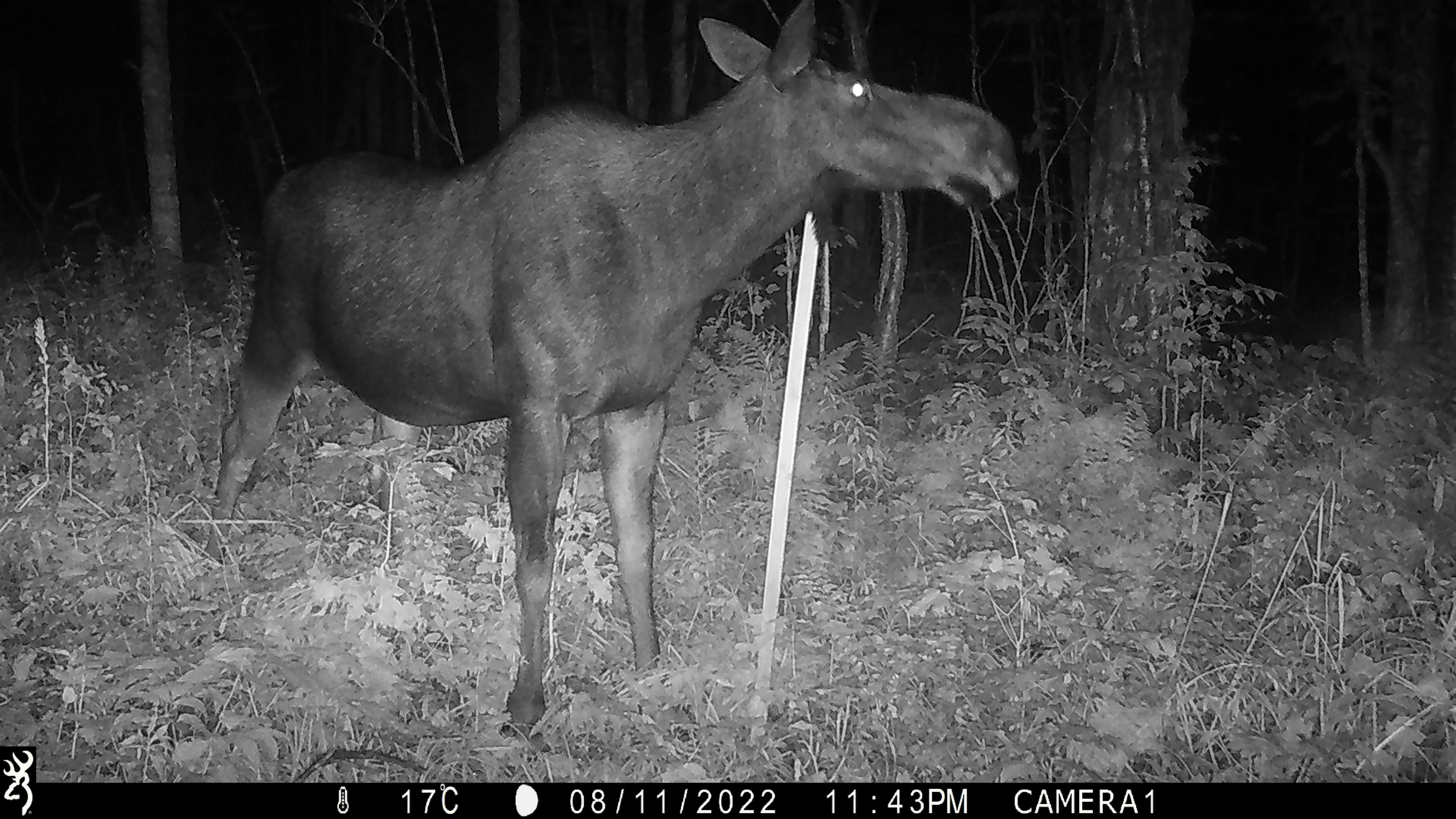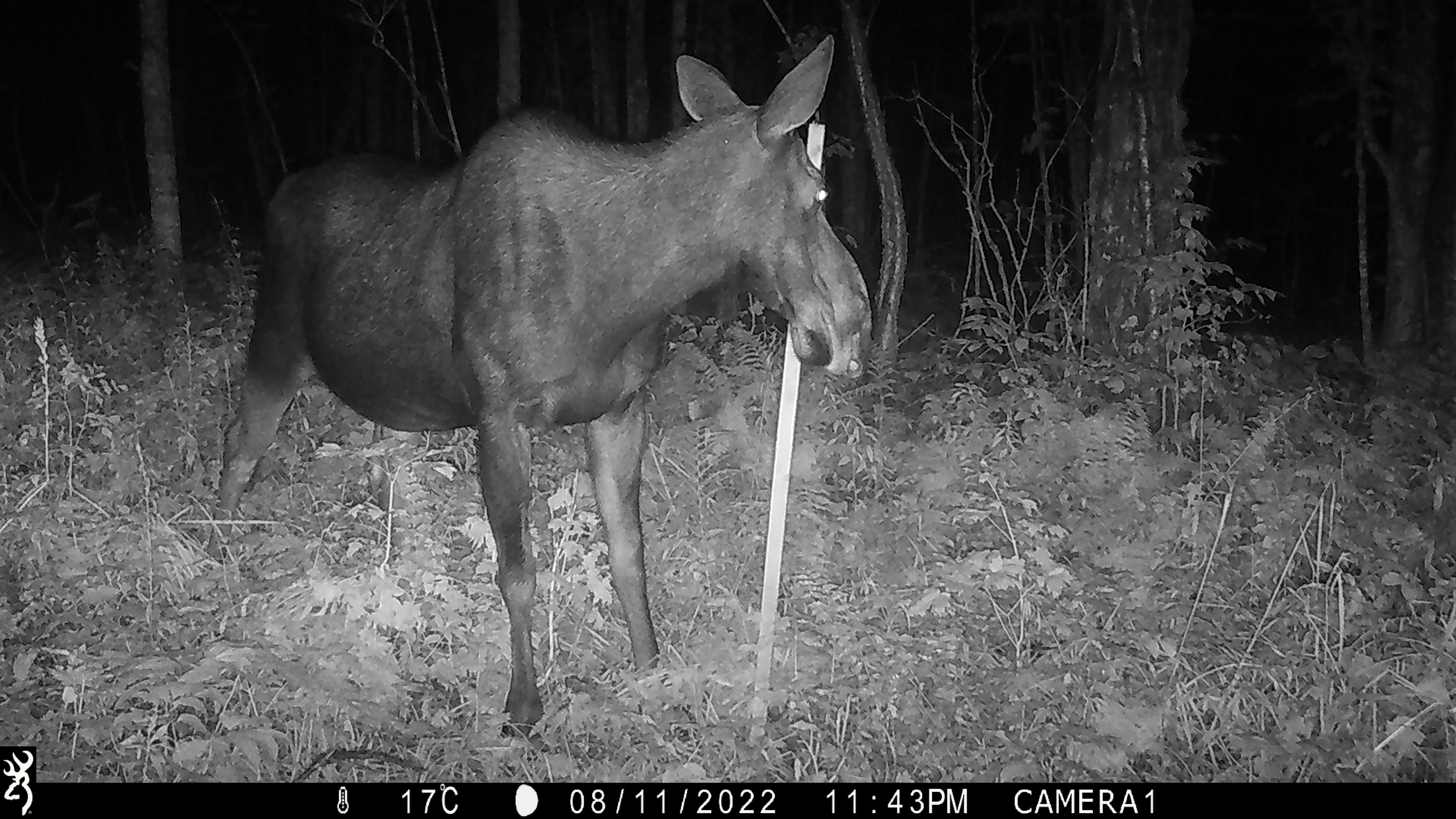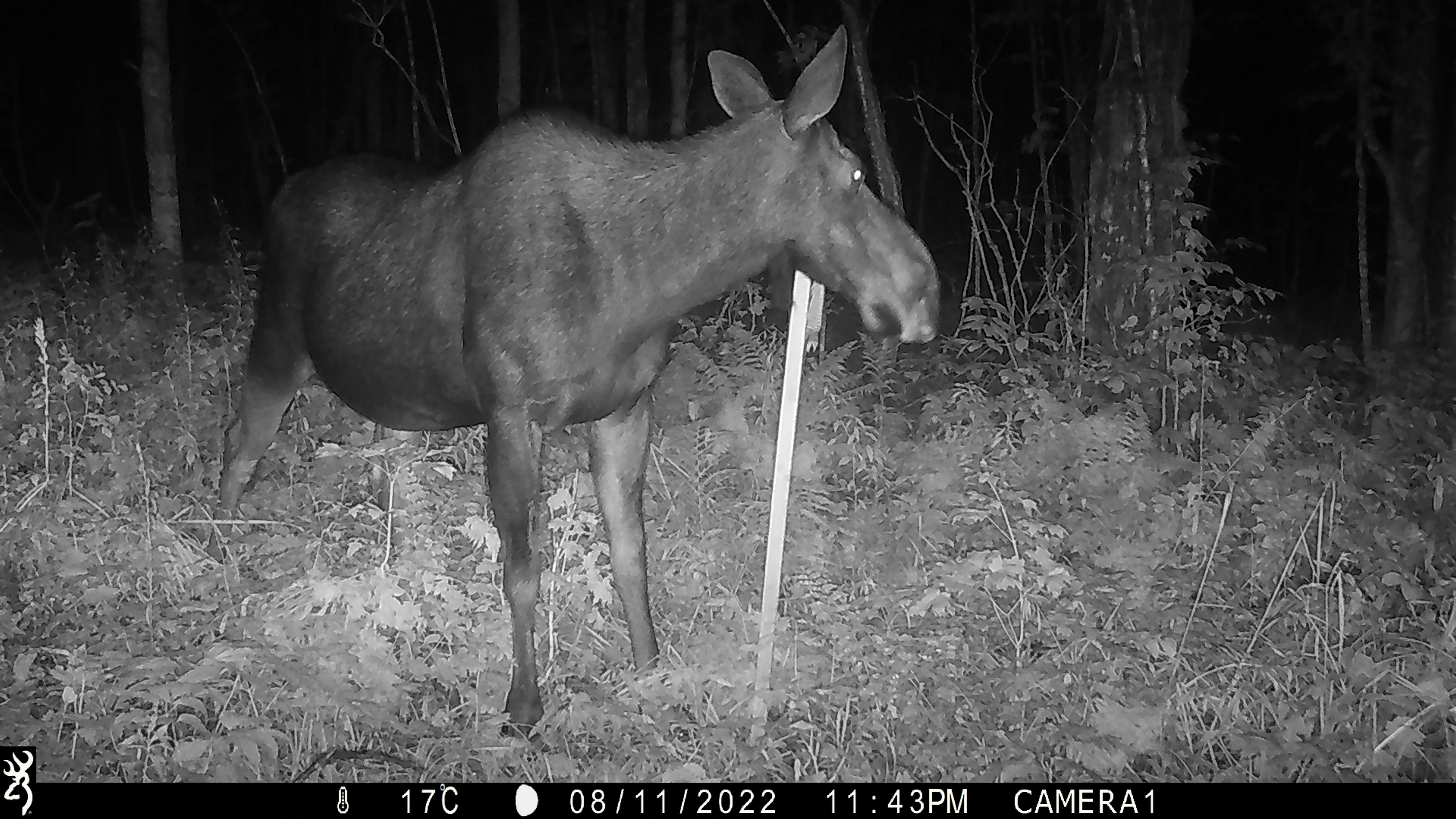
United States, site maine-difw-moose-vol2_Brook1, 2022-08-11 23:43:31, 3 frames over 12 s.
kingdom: Animalia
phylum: Chordata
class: Mammalia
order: Artiodactyla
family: Cervidae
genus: Alces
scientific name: Alces alces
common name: moose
Moose (Alces alces).